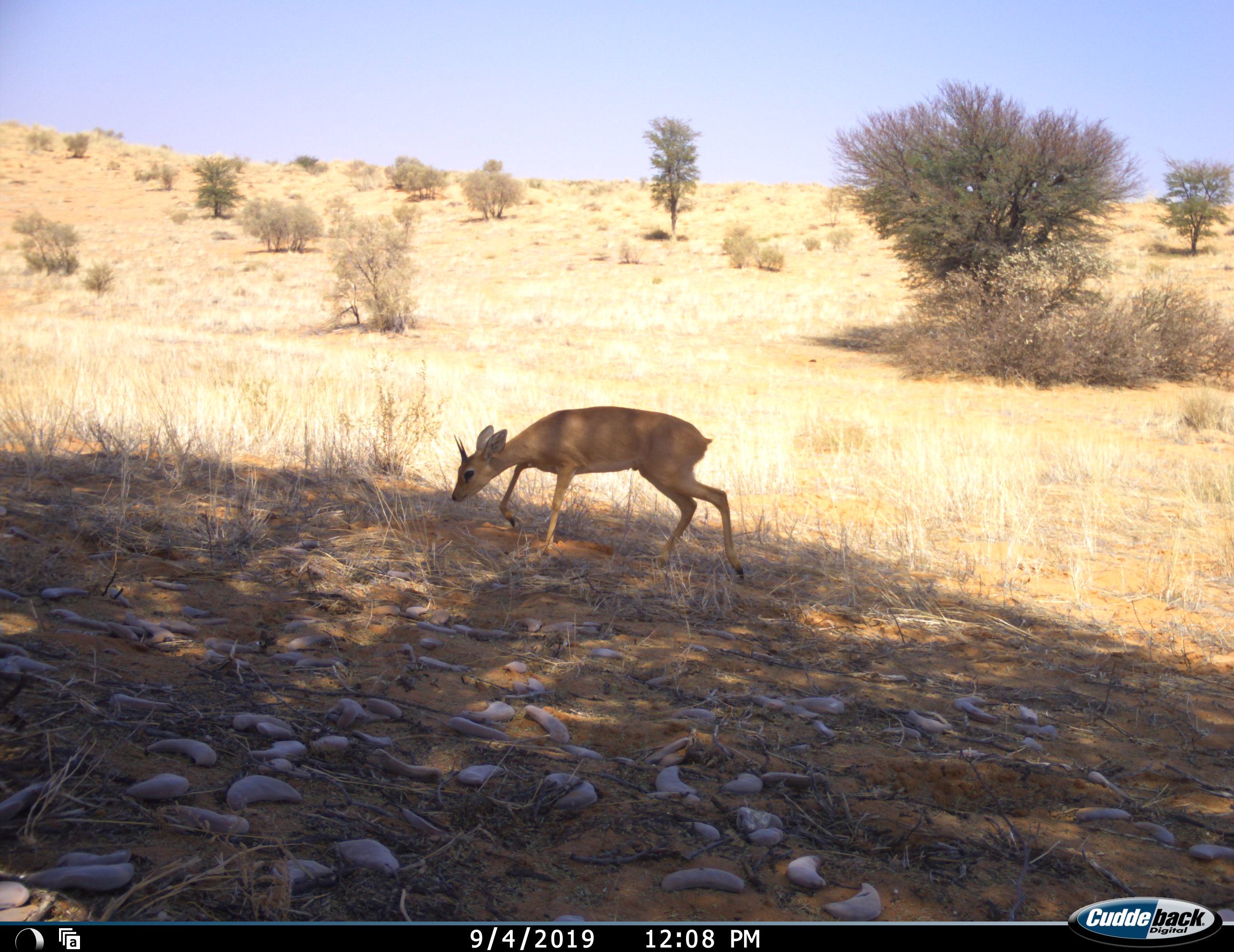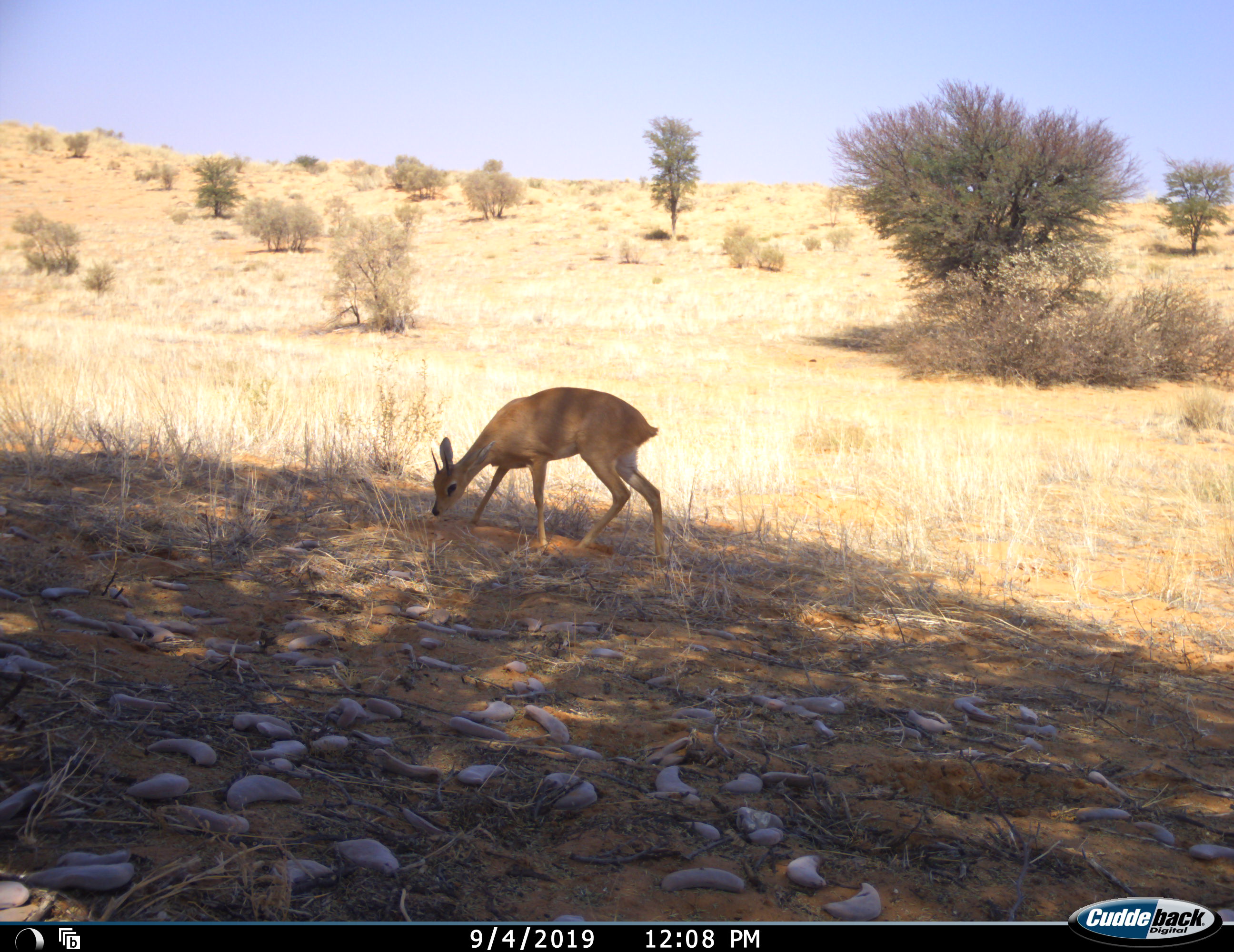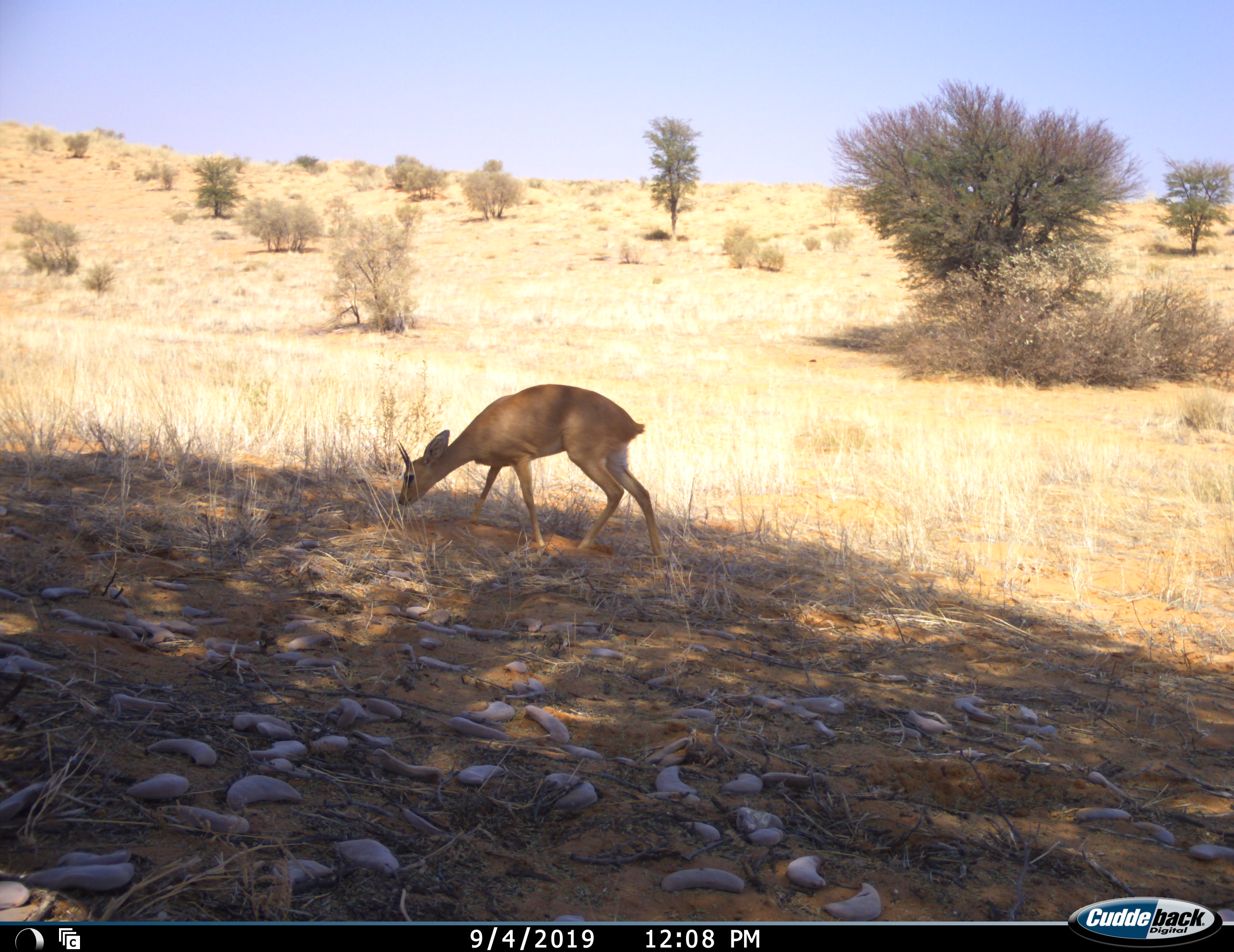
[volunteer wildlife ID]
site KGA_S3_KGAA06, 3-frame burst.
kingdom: Animalia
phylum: Chordata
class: Mammalia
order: Artiodactyla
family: Bovidae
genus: Raphicerus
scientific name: Raphicerus campestris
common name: steenbok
Steenbok (Raphicerus campestris), count 1. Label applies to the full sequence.